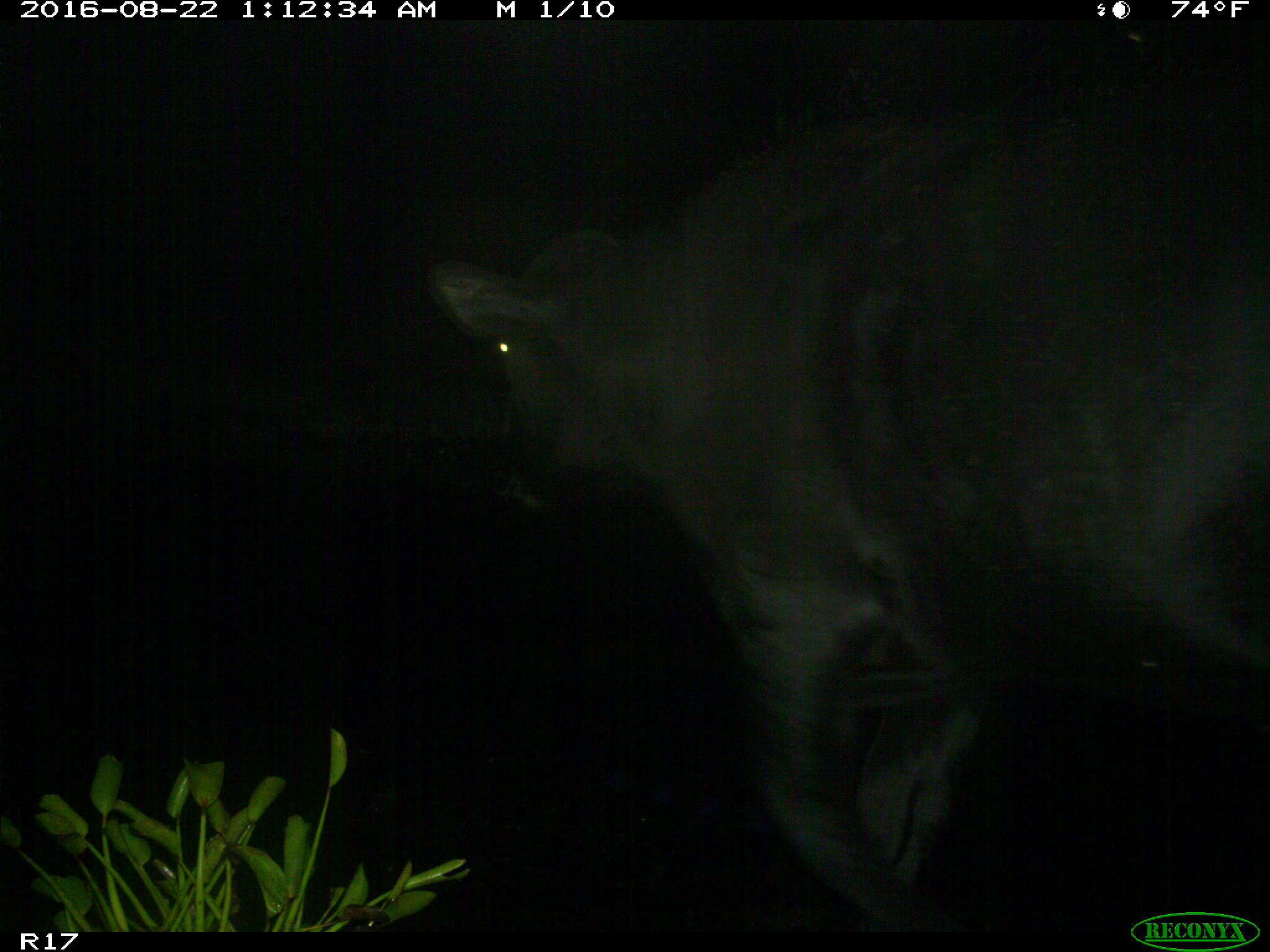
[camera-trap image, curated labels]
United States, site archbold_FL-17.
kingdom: Animalia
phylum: Chordata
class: Mammalia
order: Artiodactyla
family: Bovidae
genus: Bos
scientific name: Bos taurus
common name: domestic cow